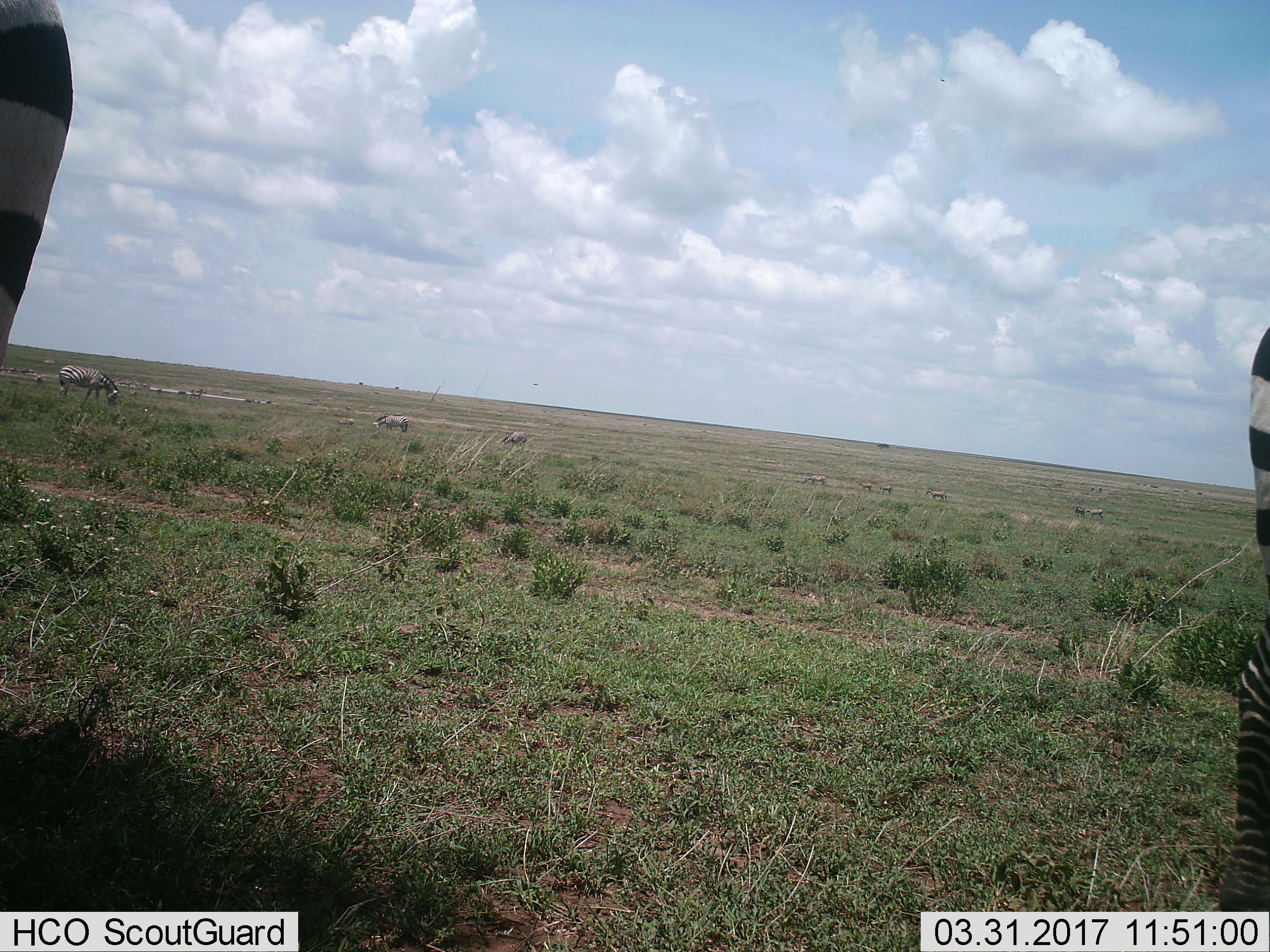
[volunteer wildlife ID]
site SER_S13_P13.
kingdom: Animalia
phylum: Chordata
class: Mammalia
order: Perissodactyla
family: Equidae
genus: Equus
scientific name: Equus quagga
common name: plains zebra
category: zebraplains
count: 11-50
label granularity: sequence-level